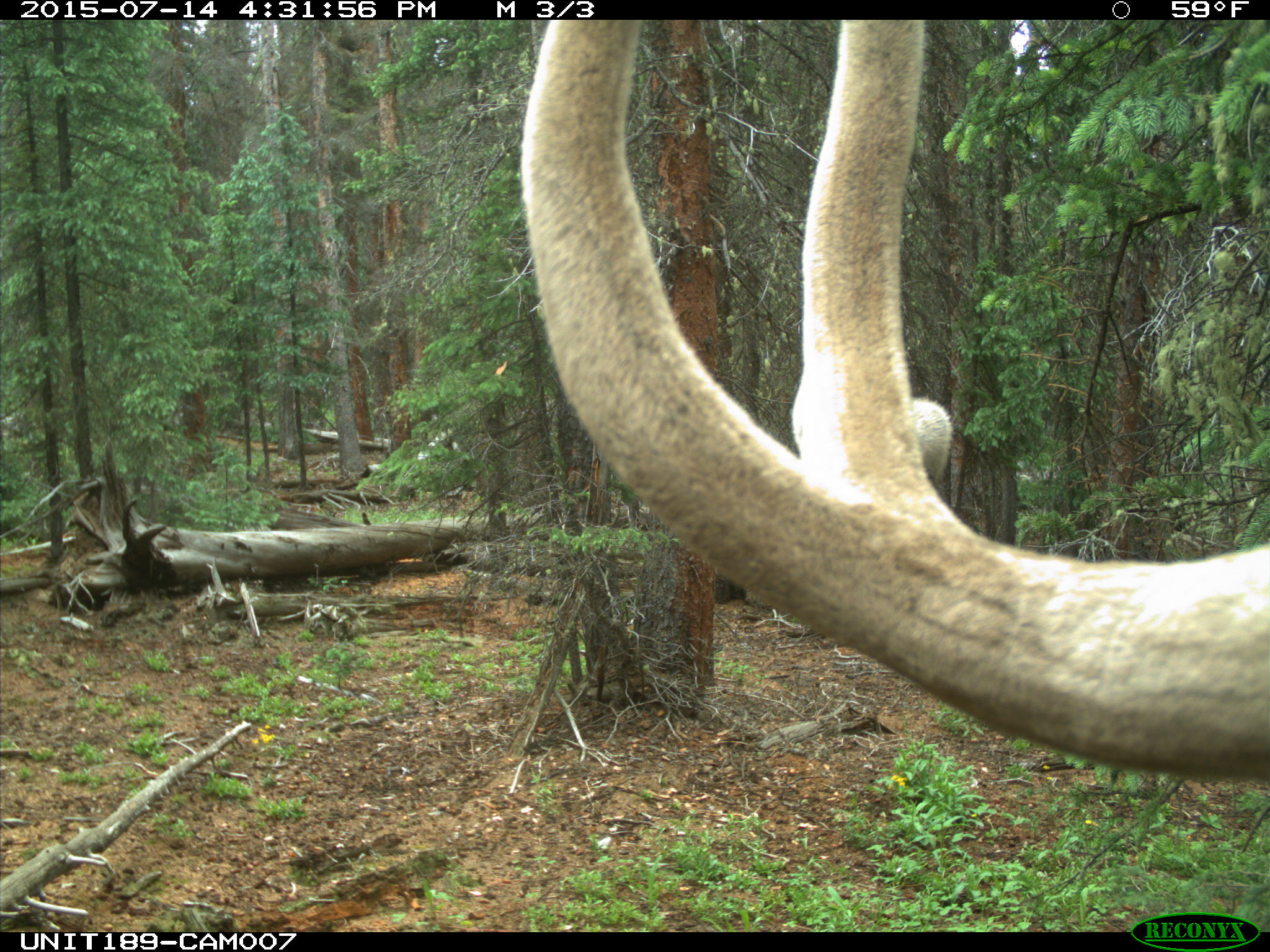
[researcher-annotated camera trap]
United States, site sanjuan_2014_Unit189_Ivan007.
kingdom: Animalia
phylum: Chordata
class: Mammalia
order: Artiodactyla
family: Cervidae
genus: Cervus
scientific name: Cervus elaphus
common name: red deer